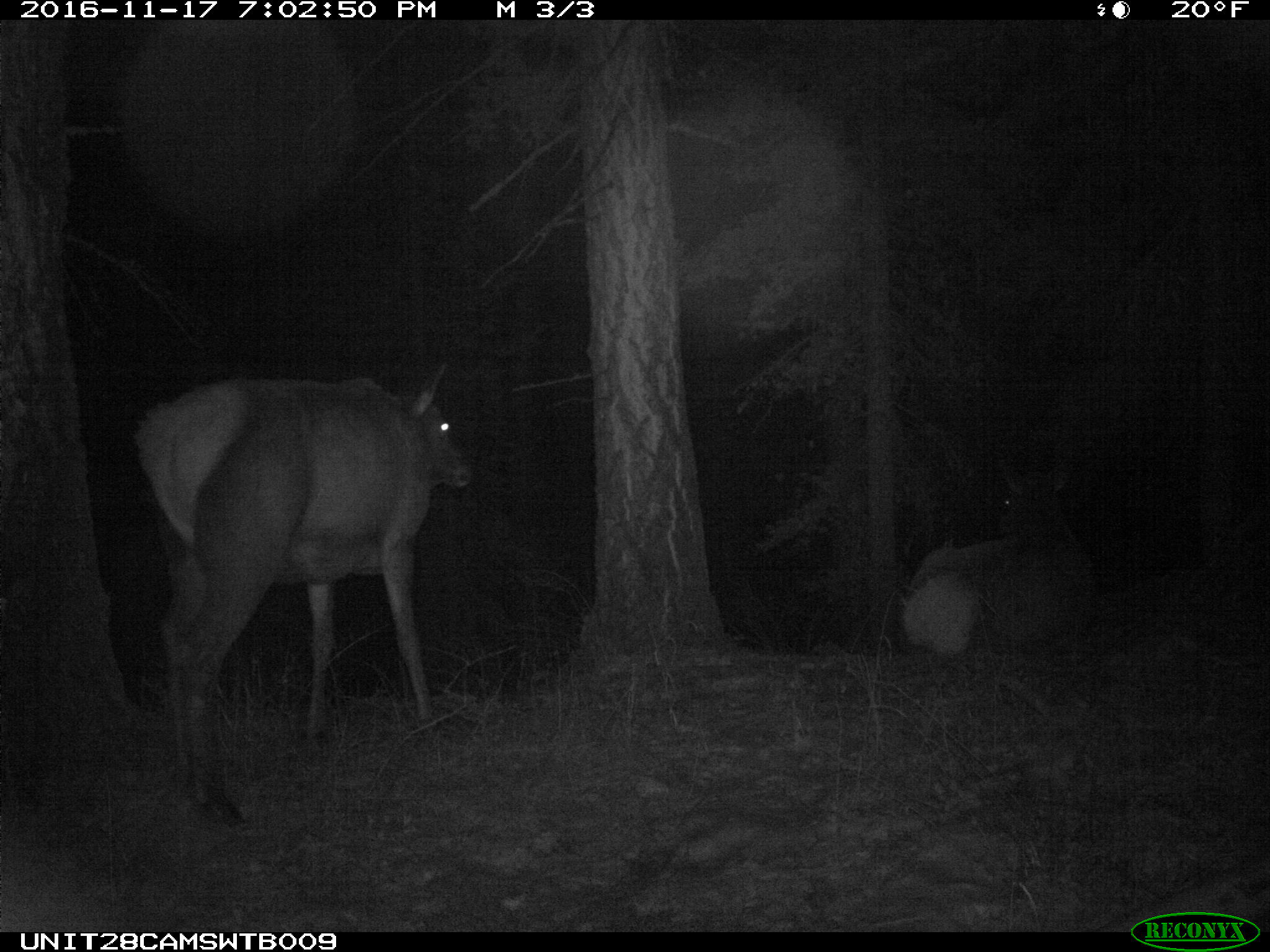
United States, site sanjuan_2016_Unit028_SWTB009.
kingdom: Animalia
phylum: Chordata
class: Mammalia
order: Artiodactyla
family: Cervidae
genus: Cervus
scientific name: Cervus elaphus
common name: red deer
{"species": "Cervus elaphus (red deer)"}